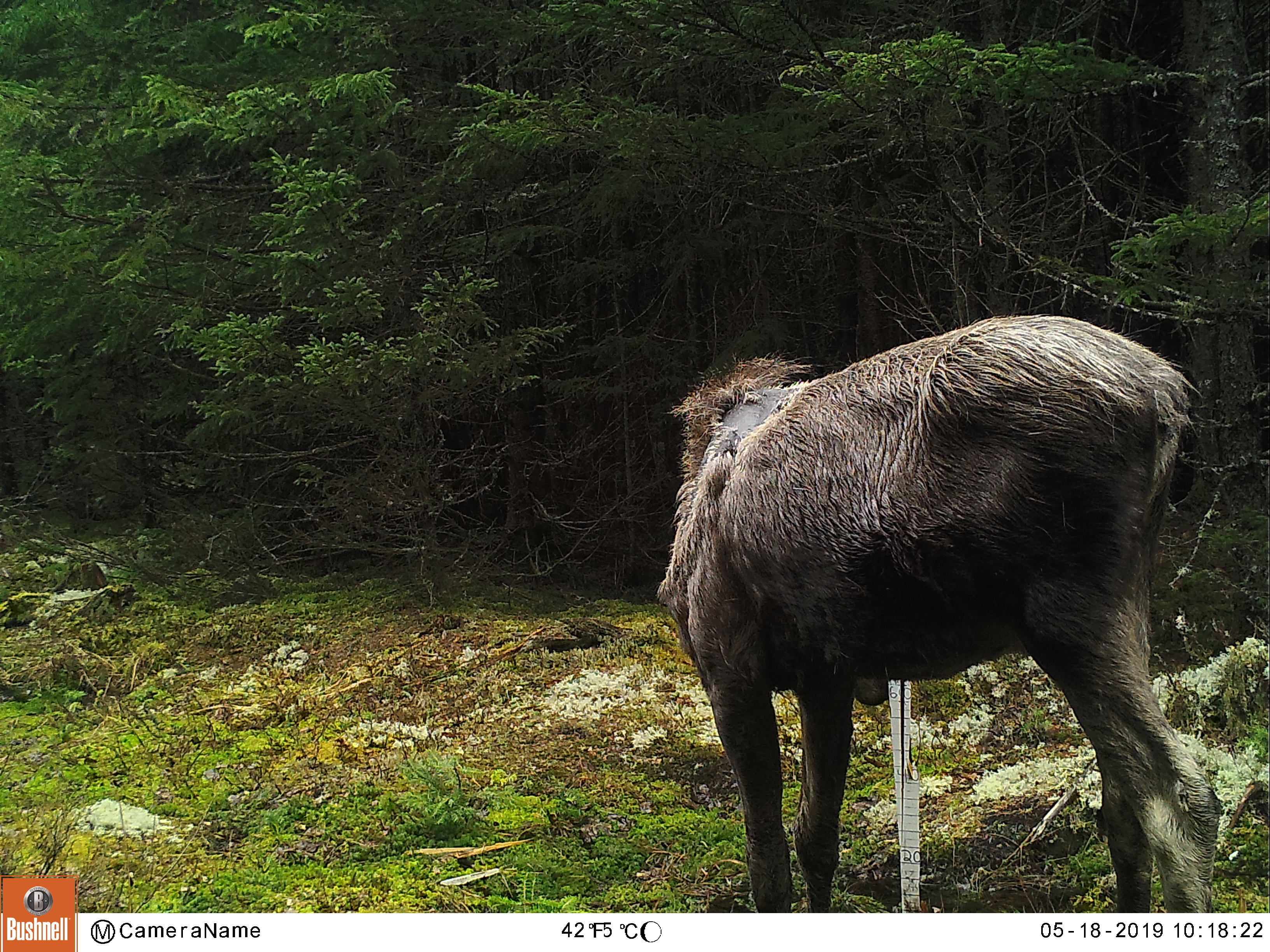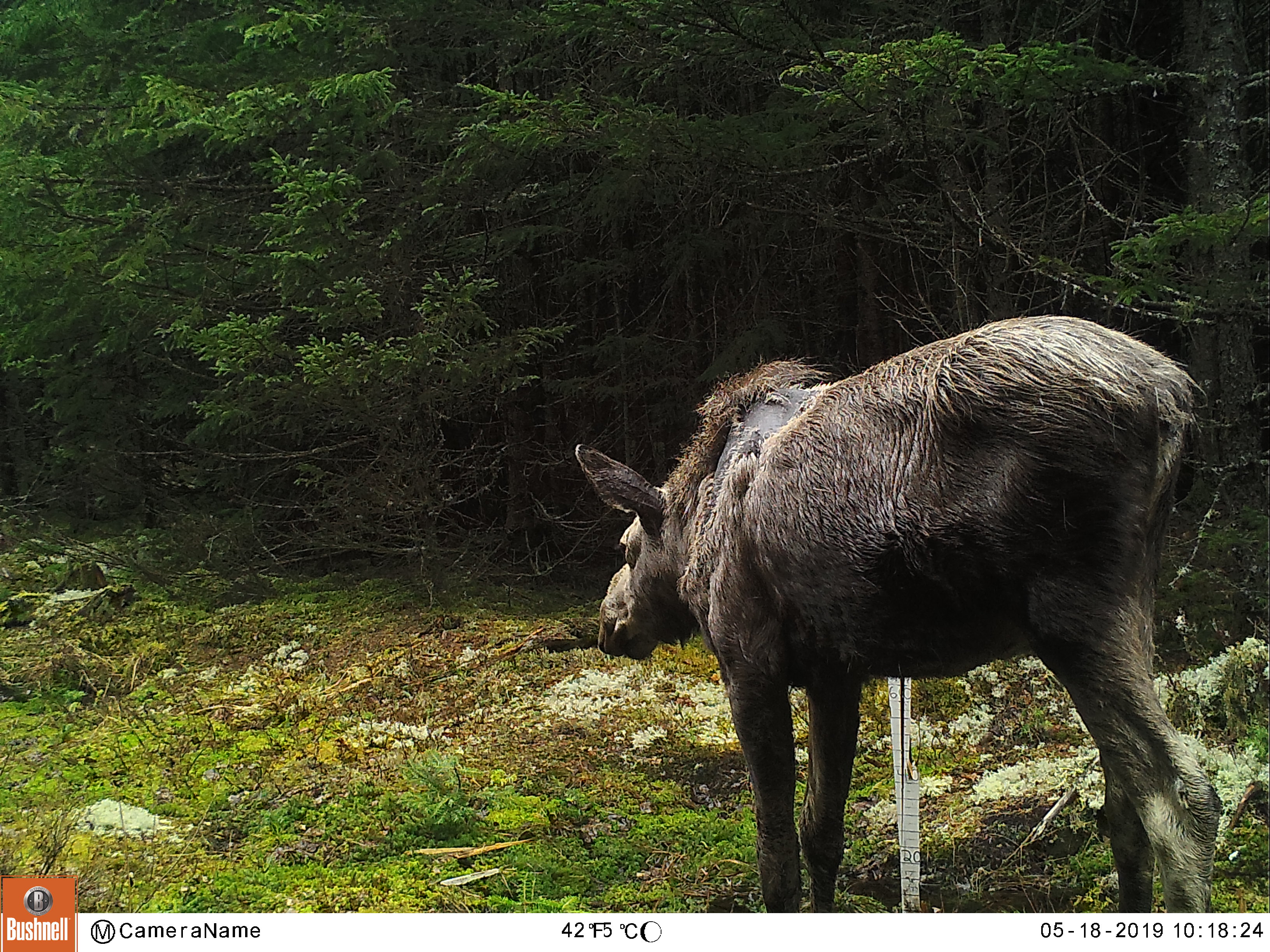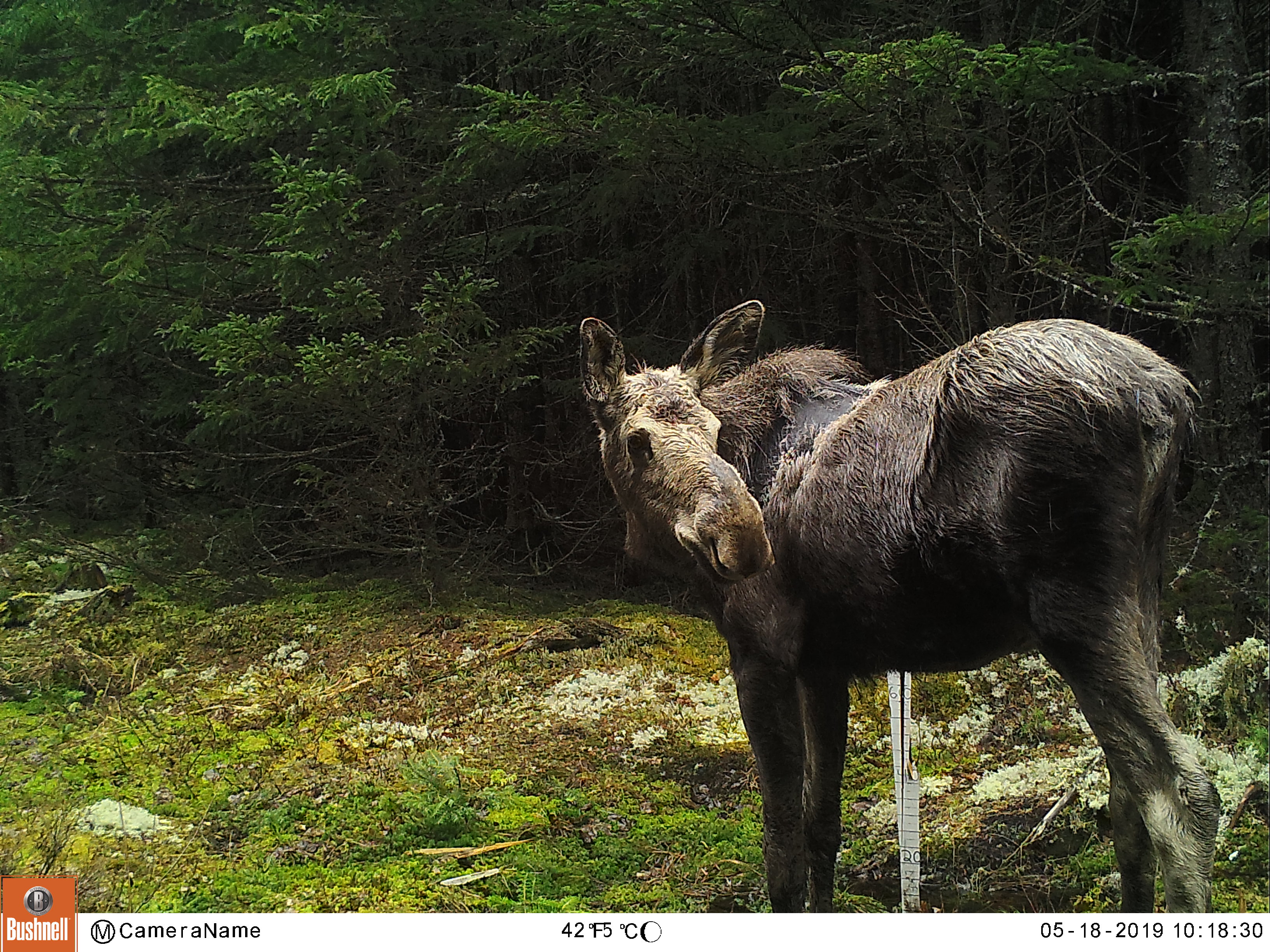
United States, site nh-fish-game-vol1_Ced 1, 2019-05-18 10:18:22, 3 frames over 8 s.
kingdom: Animalia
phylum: Chordata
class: Mammalia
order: Artiodactyla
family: Cervidae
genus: Alces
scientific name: Alces alces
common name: moose